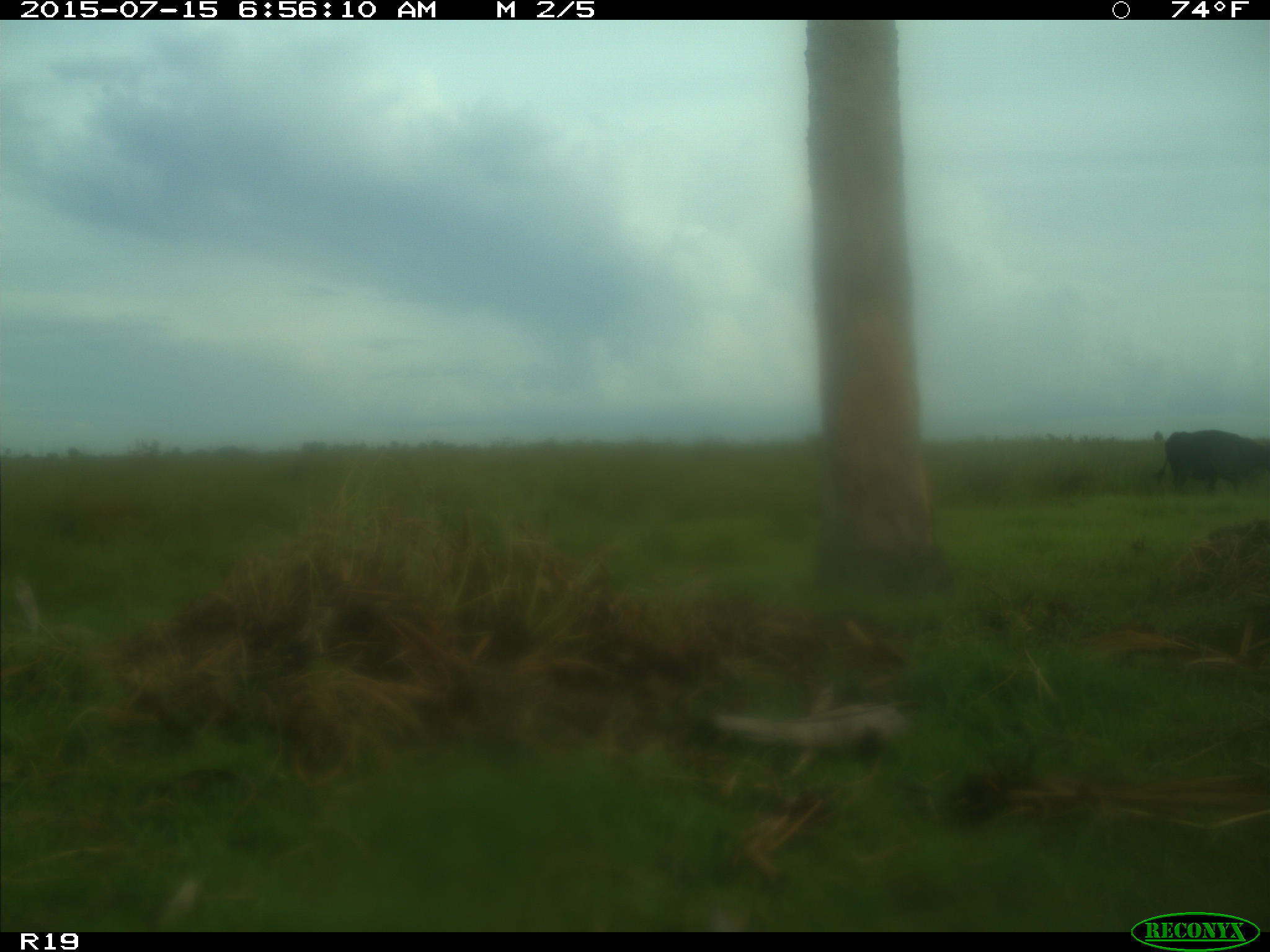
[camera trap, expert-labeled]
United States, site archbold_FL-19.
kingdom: Animalia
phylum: Chordata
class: Mammalia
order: Artiodactyla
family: Bovidae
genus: Bos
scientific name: Bos taurus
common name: domestic cow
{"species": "Bos taurus (domestic cow)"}